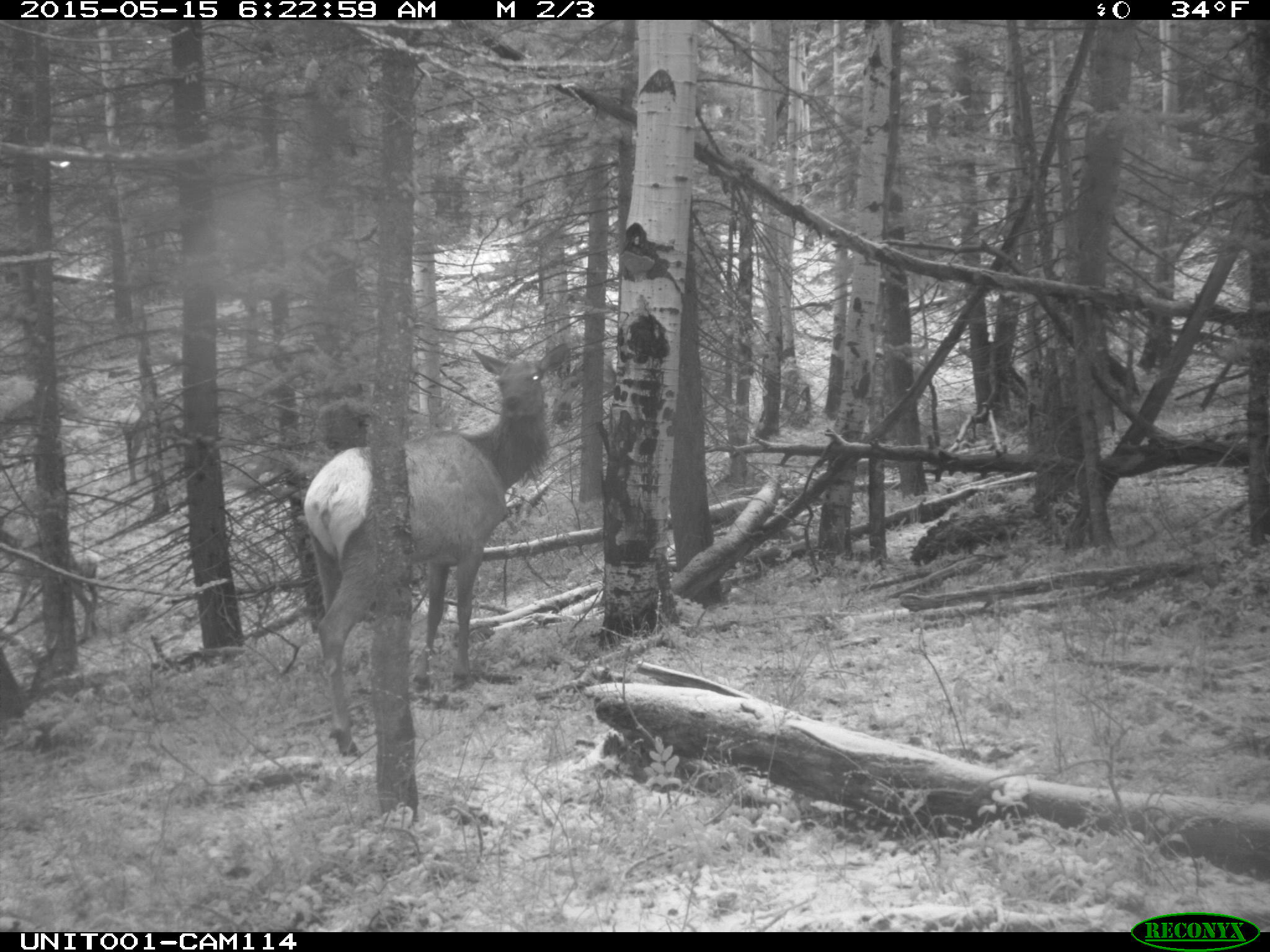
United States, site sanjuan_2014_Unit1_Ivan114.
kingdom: Animalia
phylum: Chordata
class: Mammalia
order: Artiodactyla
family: Cervidae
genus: Cervus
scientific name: Cervus elaphus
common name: red deer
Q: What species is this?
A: Cervus elaphus (red deer).